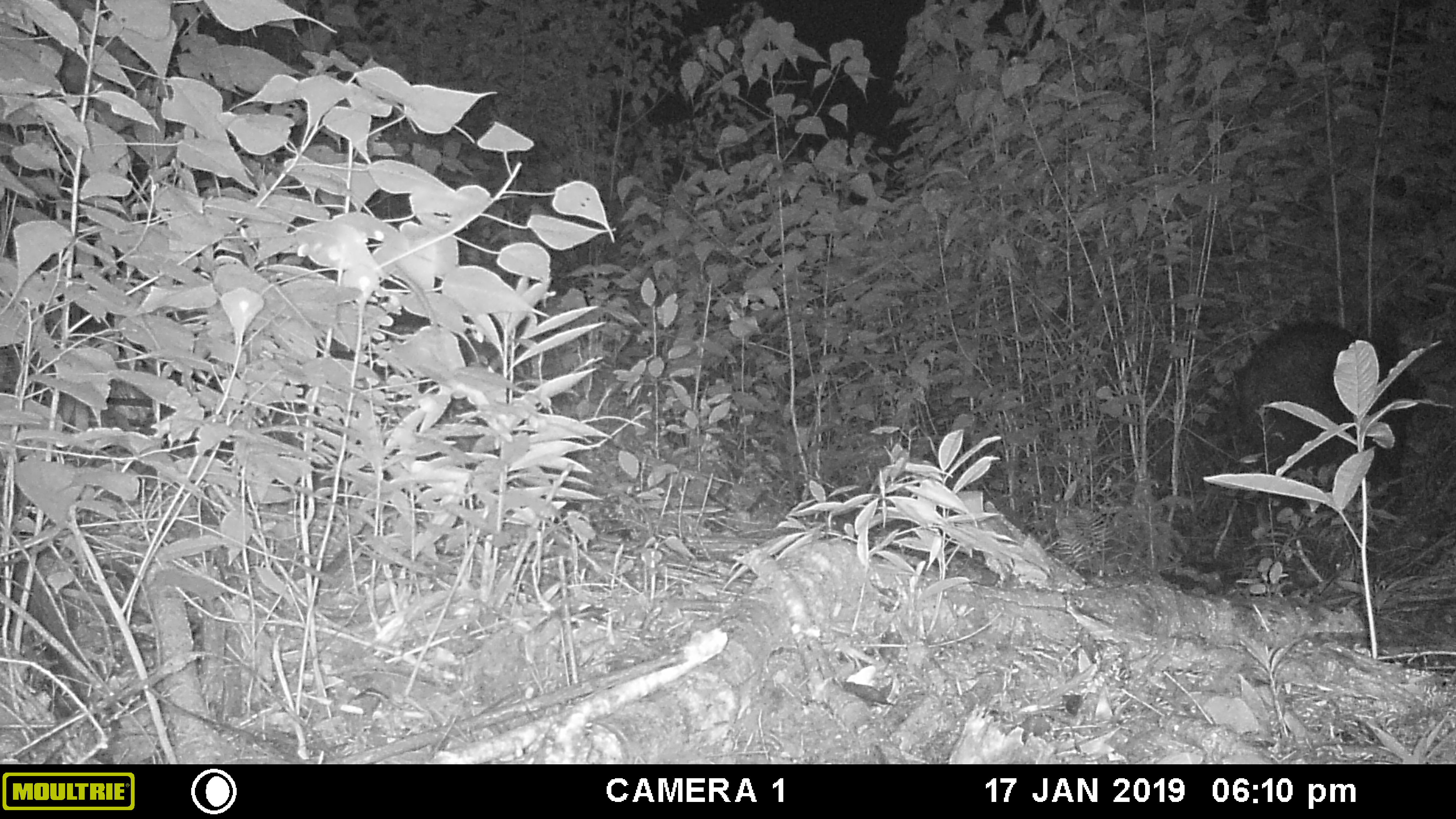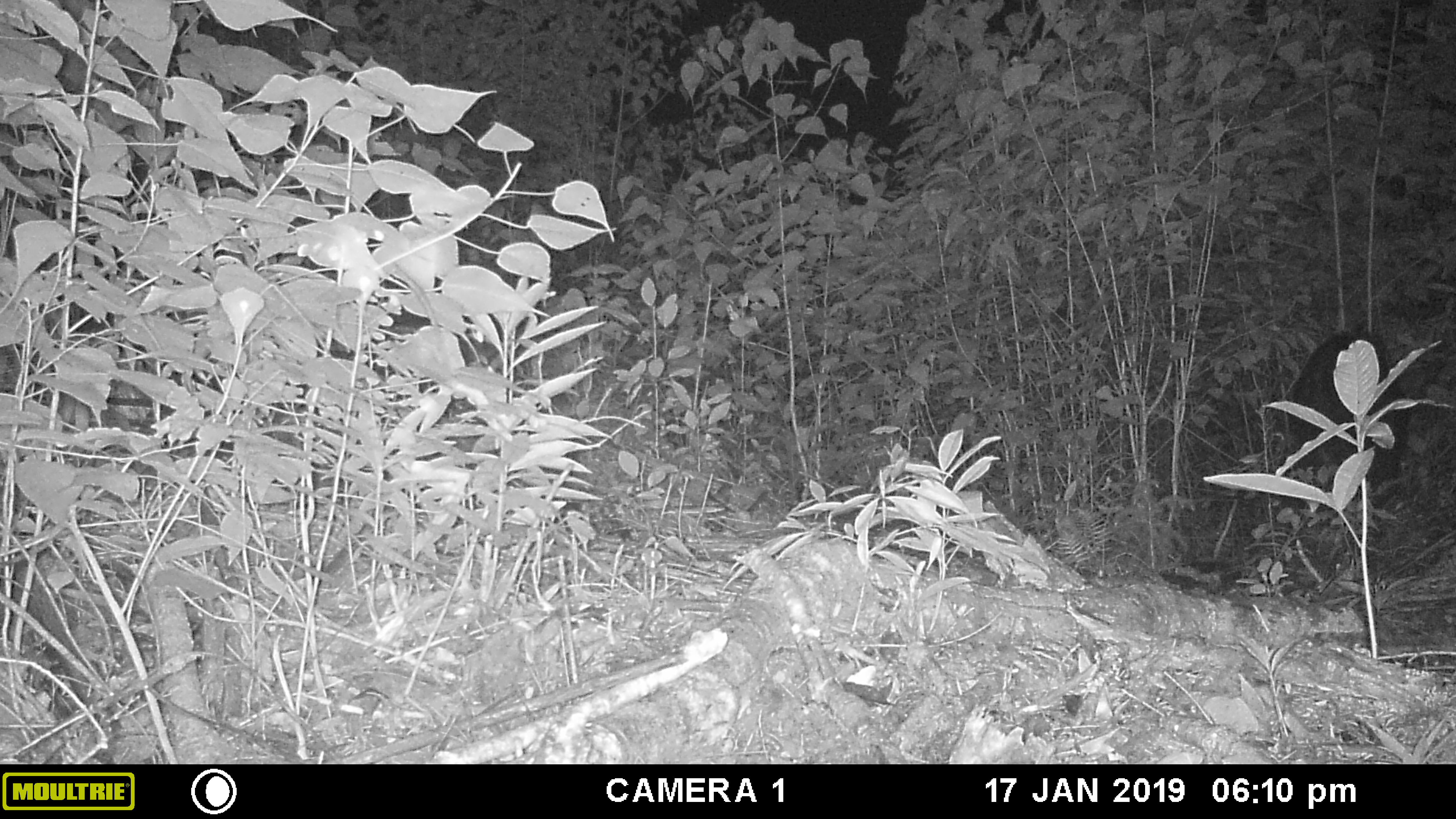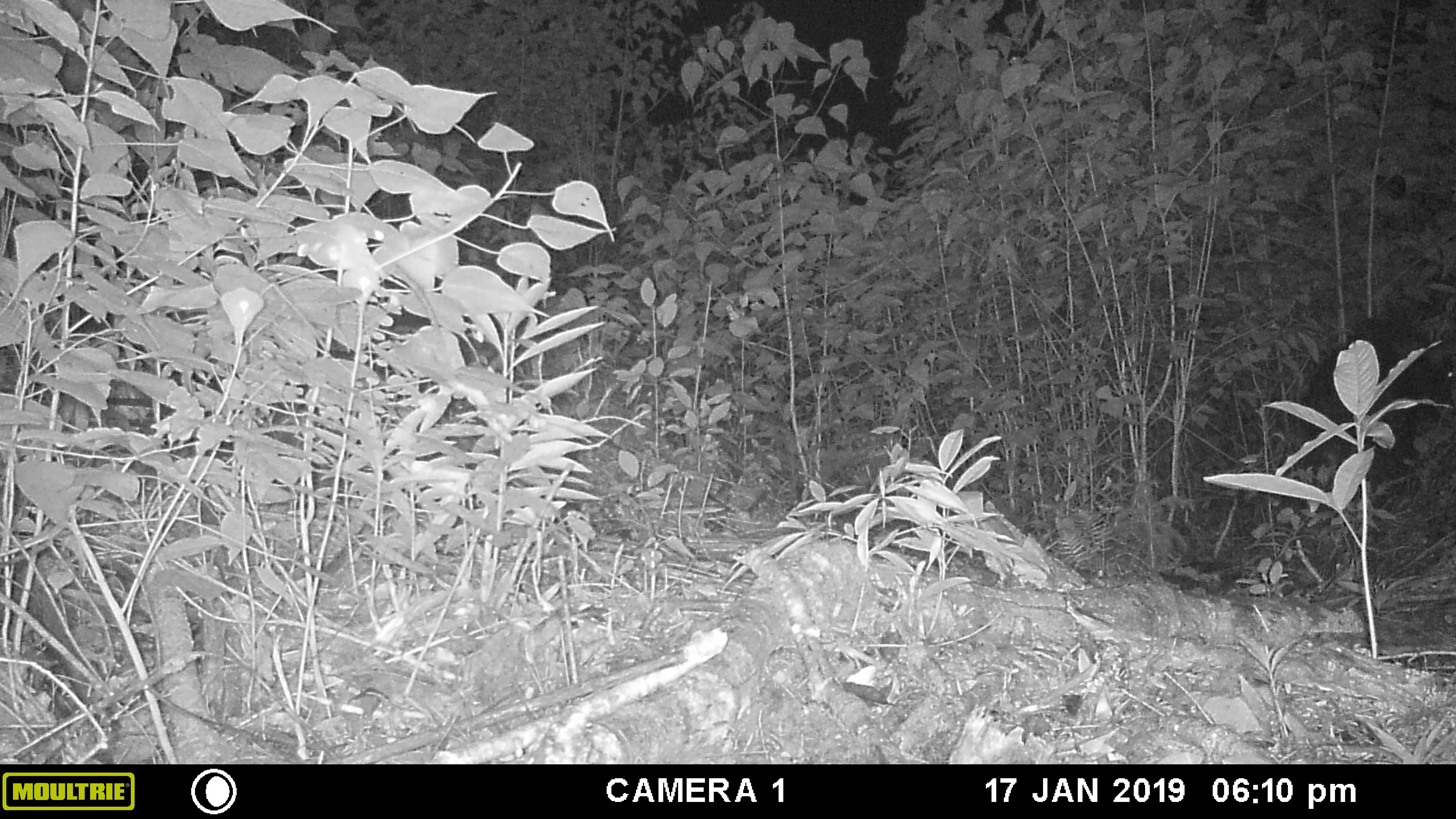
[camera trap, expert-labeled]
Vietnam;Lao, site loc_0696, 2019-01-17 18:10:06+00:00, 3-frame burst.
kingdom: Animalia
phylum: Chordata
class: Mammalia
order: Artiodactyla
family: Bovidae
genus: Capricornis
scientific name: Capricornis sumatraensis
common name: chinese serow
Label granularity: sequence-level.